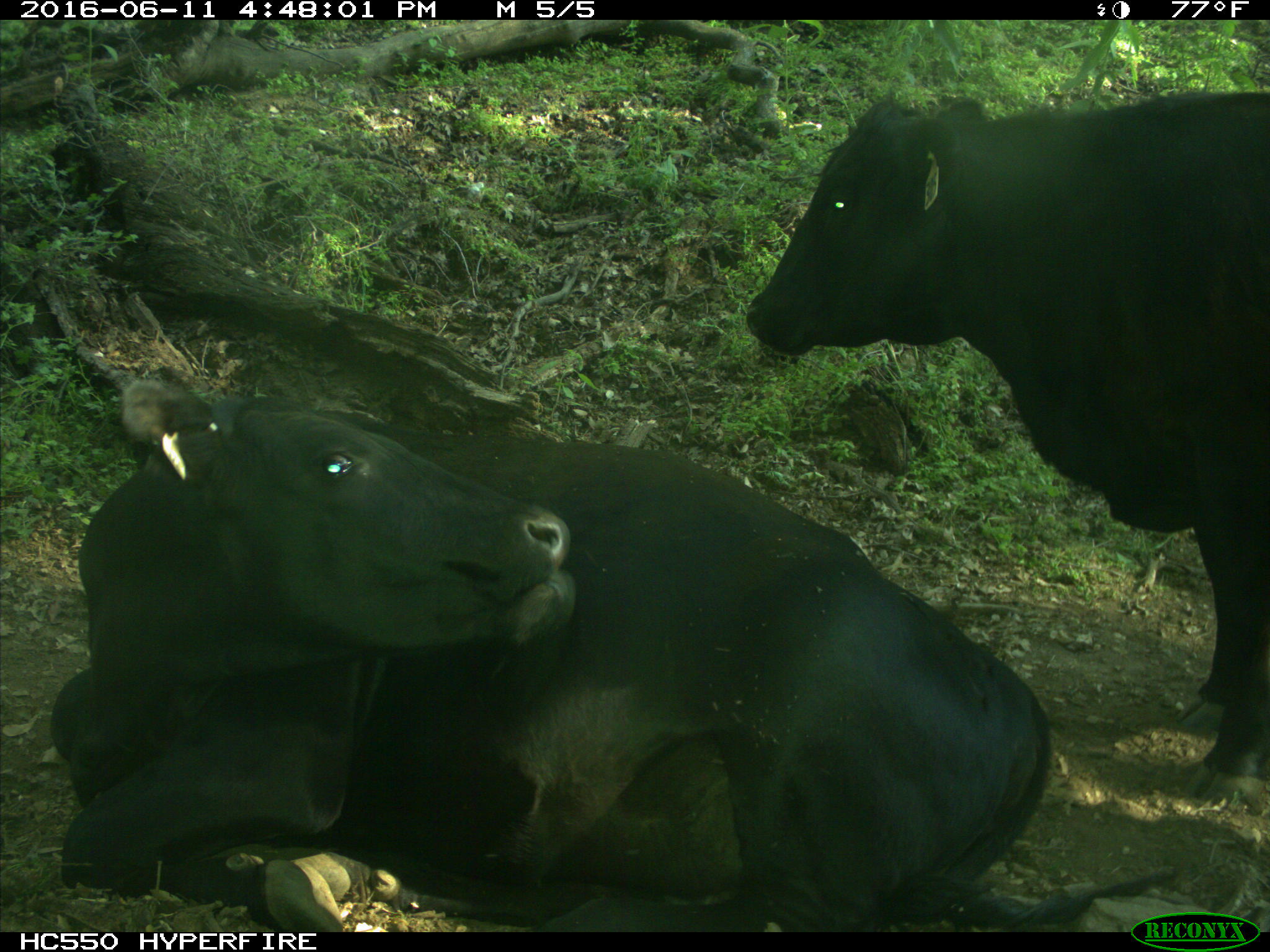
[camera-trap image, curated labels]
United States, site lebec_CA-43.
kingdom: Animalia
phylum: Chordata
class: Mammalia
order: Artiodactyla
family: Bovidae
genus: Bos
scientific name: Bos taurus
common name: domestic cow